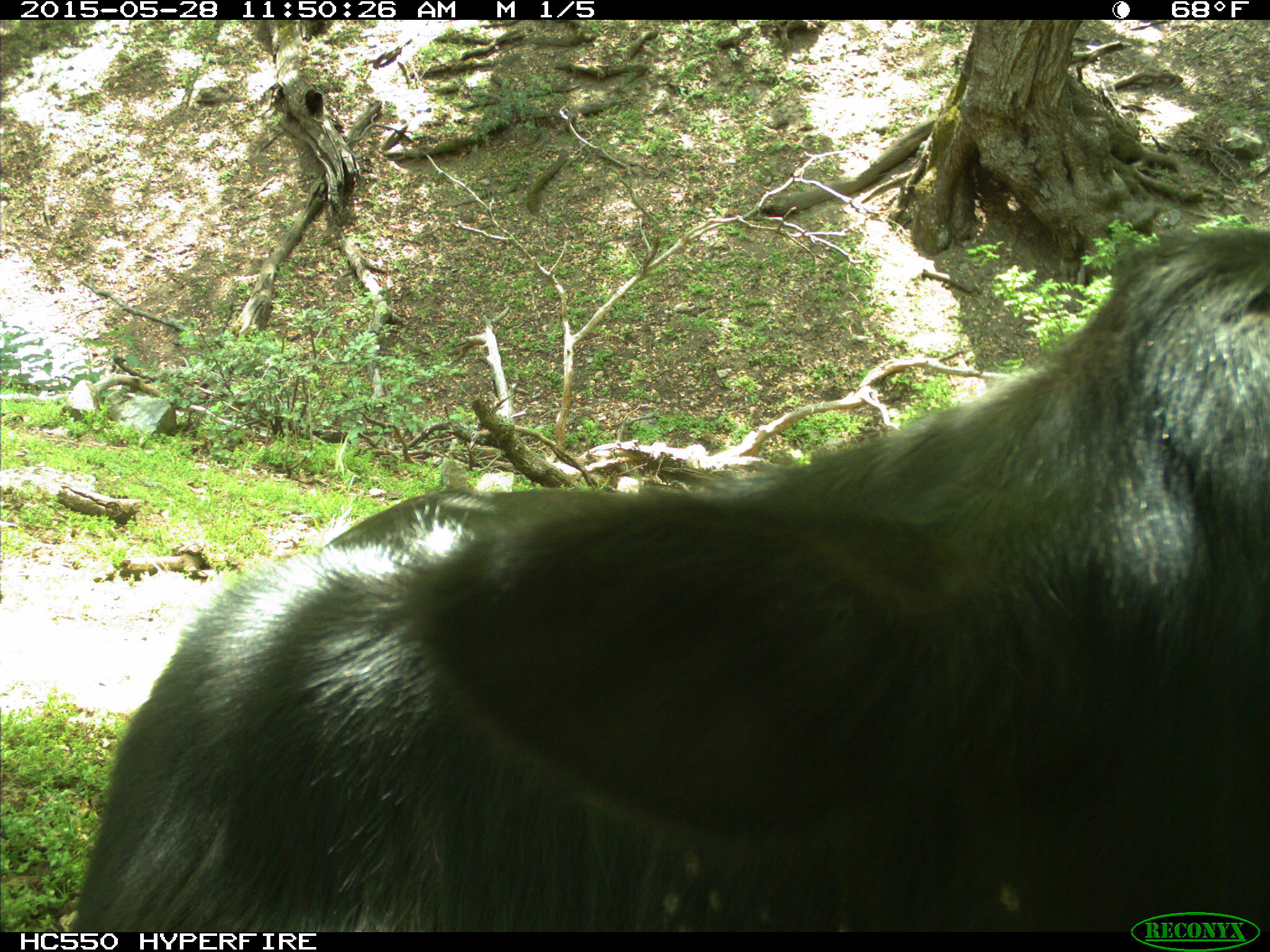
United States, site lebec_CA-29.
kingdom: Animalia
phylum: Chordata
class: Mammalia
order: Artiodactyla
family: Bovidae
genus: Bos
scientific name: Bos taurus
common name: domestic cow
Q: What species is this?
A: Bos taurus (domestic cow).